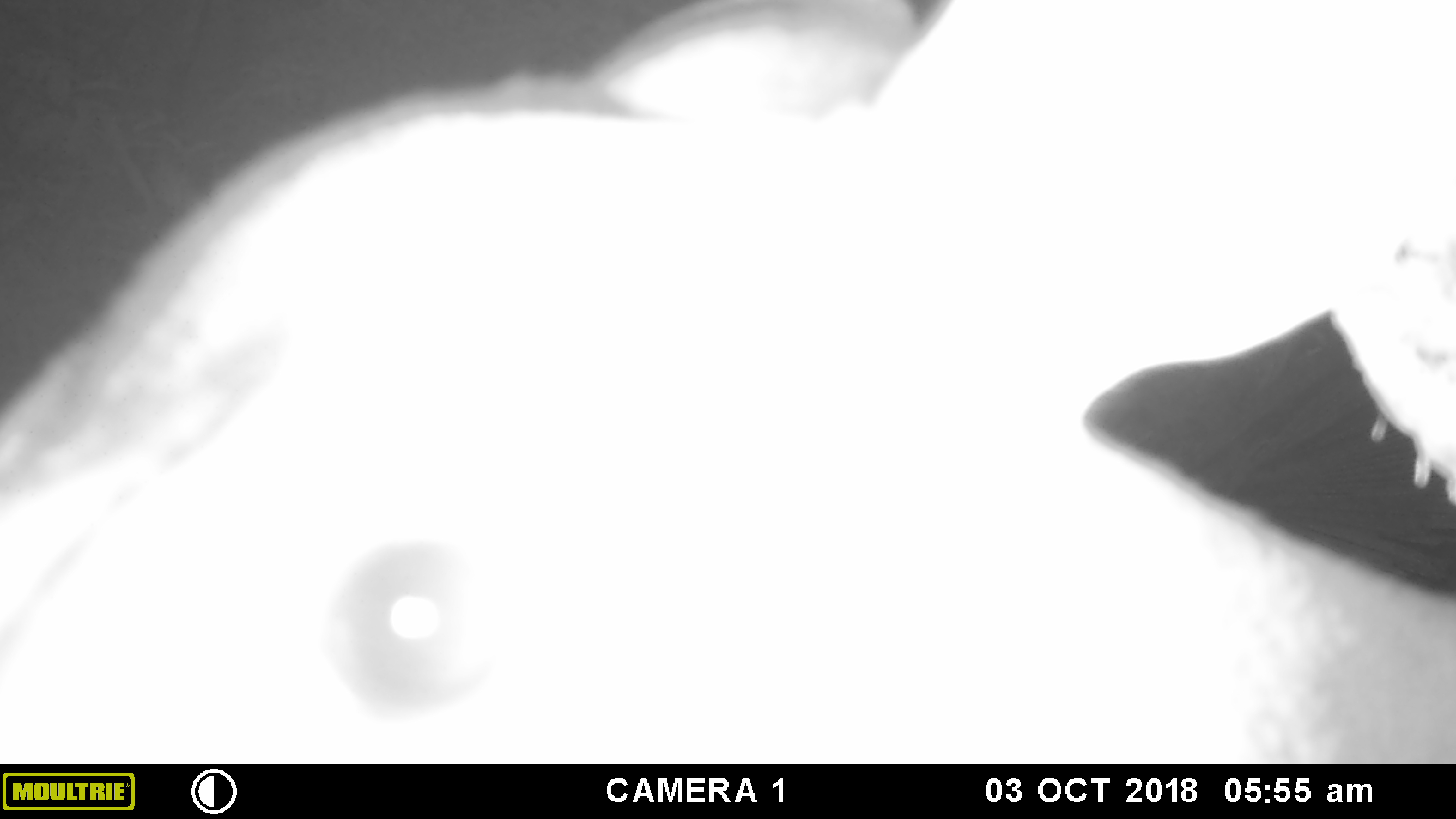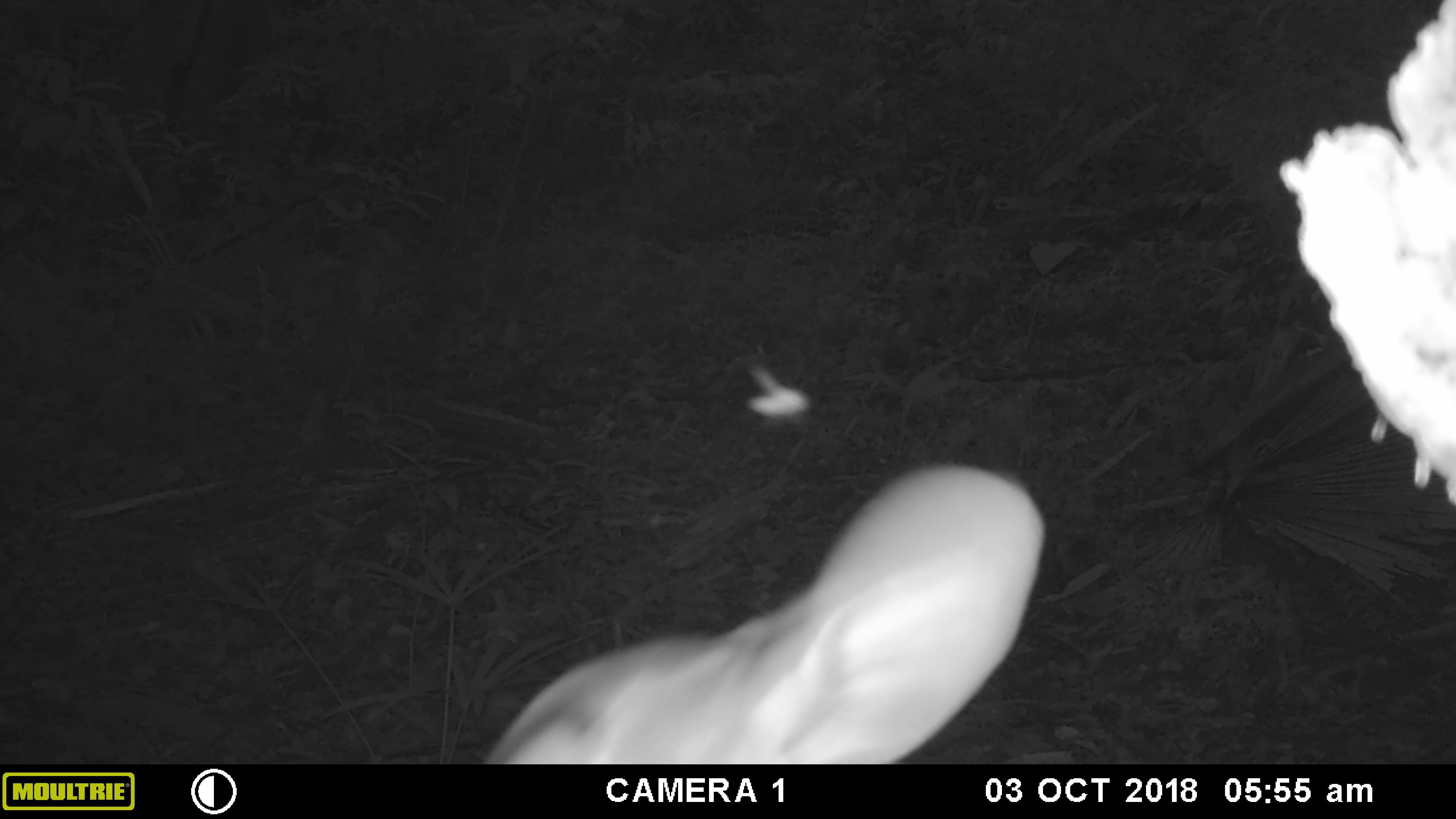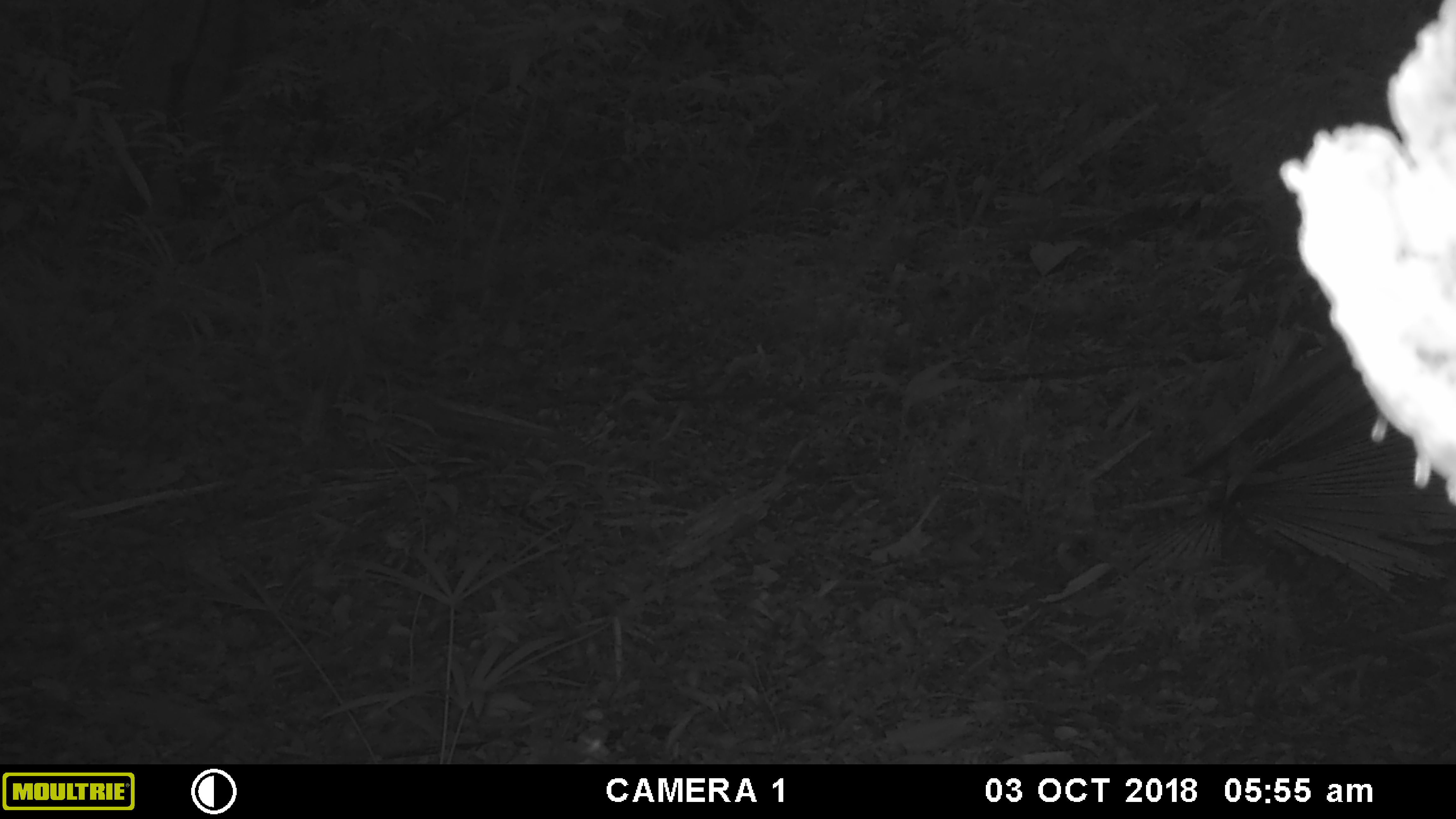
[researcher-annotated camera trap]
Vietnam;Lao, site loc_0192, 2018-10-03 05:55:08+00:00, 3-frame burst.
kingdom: Animalia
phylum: Chordata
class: Mammalia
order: Artiodactyla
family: Cervidae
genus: Muntiacus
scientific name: Muntiacus vuquangensis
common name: large-antlered muntjac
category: large antlered muntjac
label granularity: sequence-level